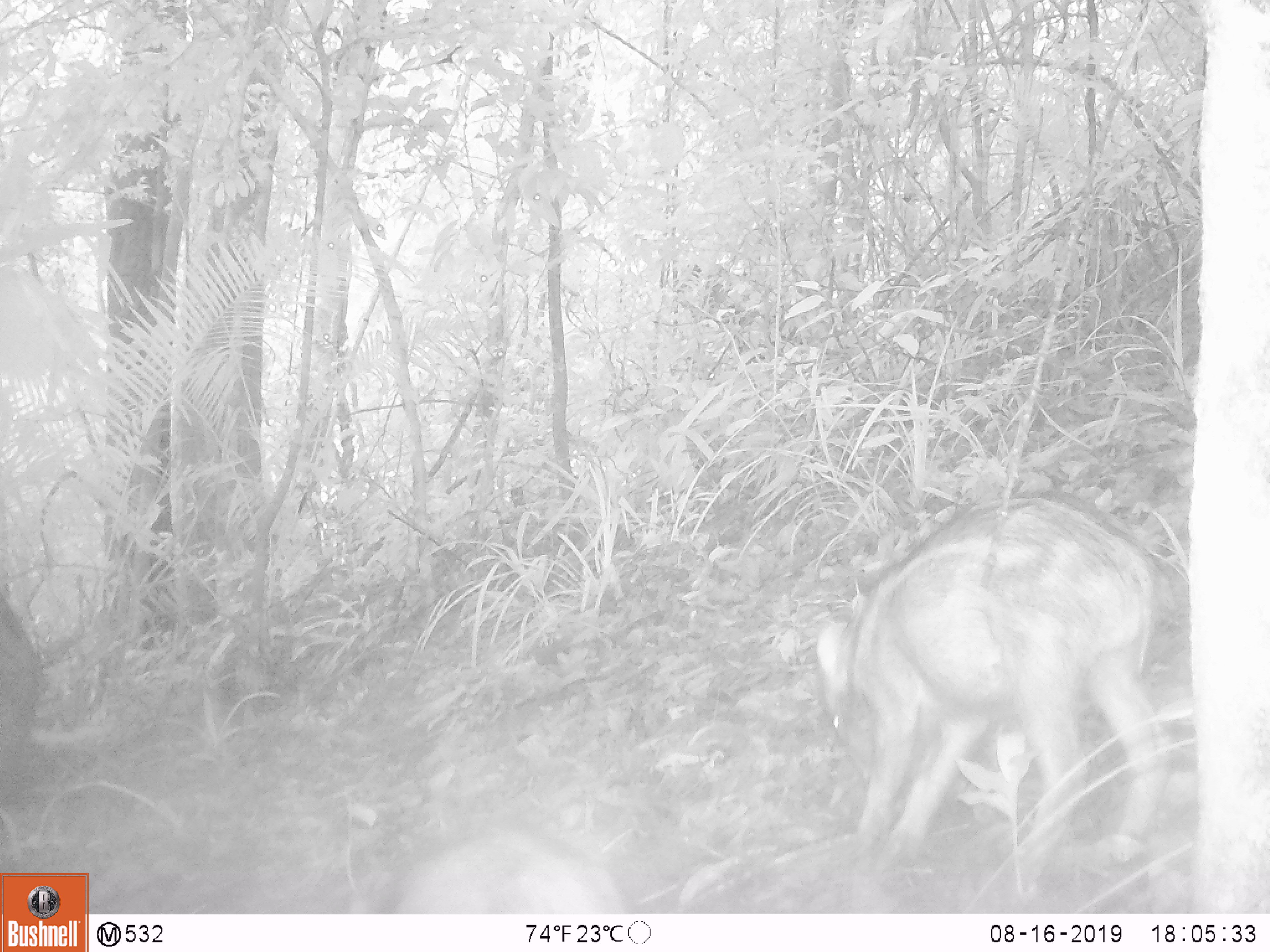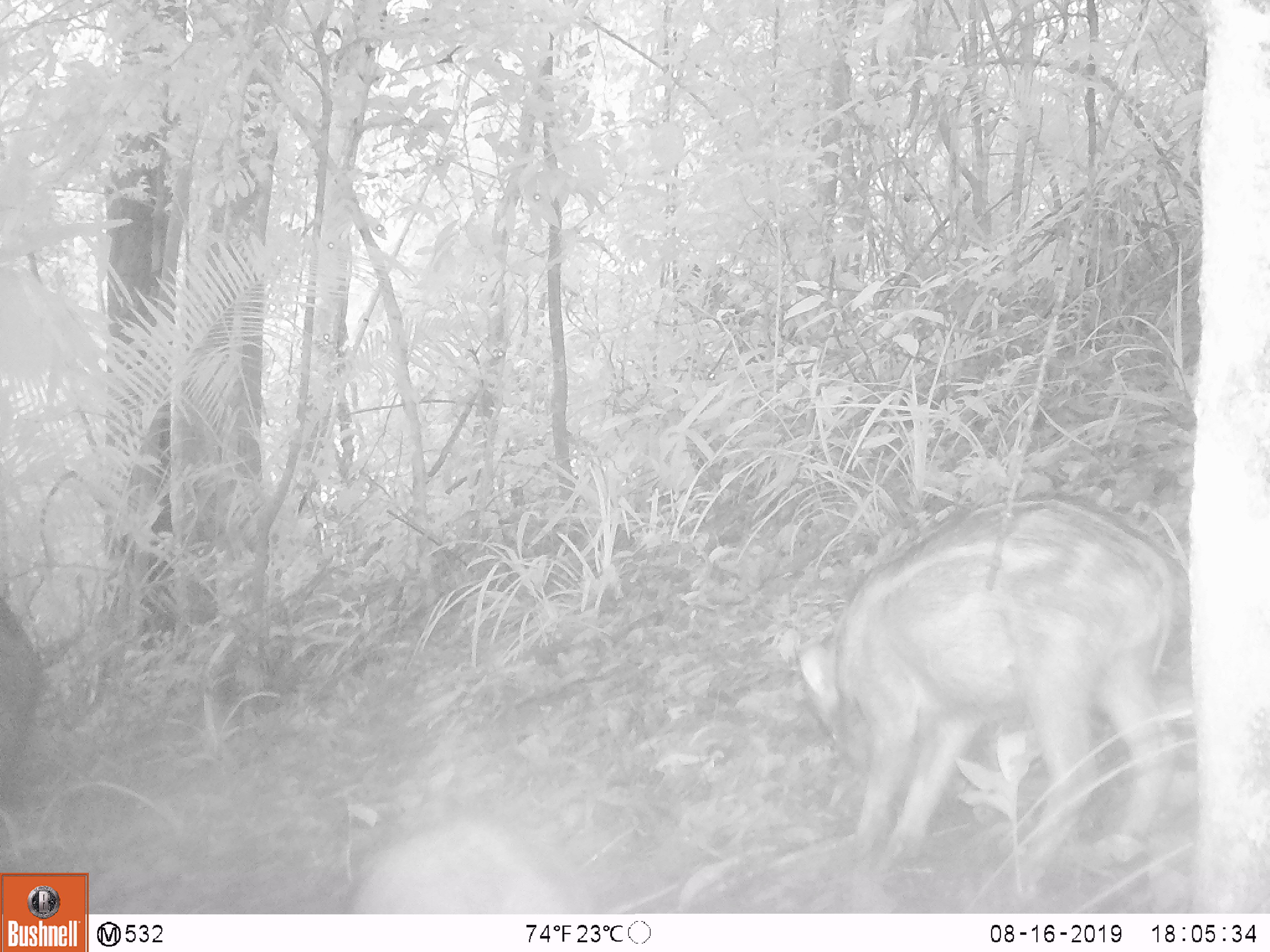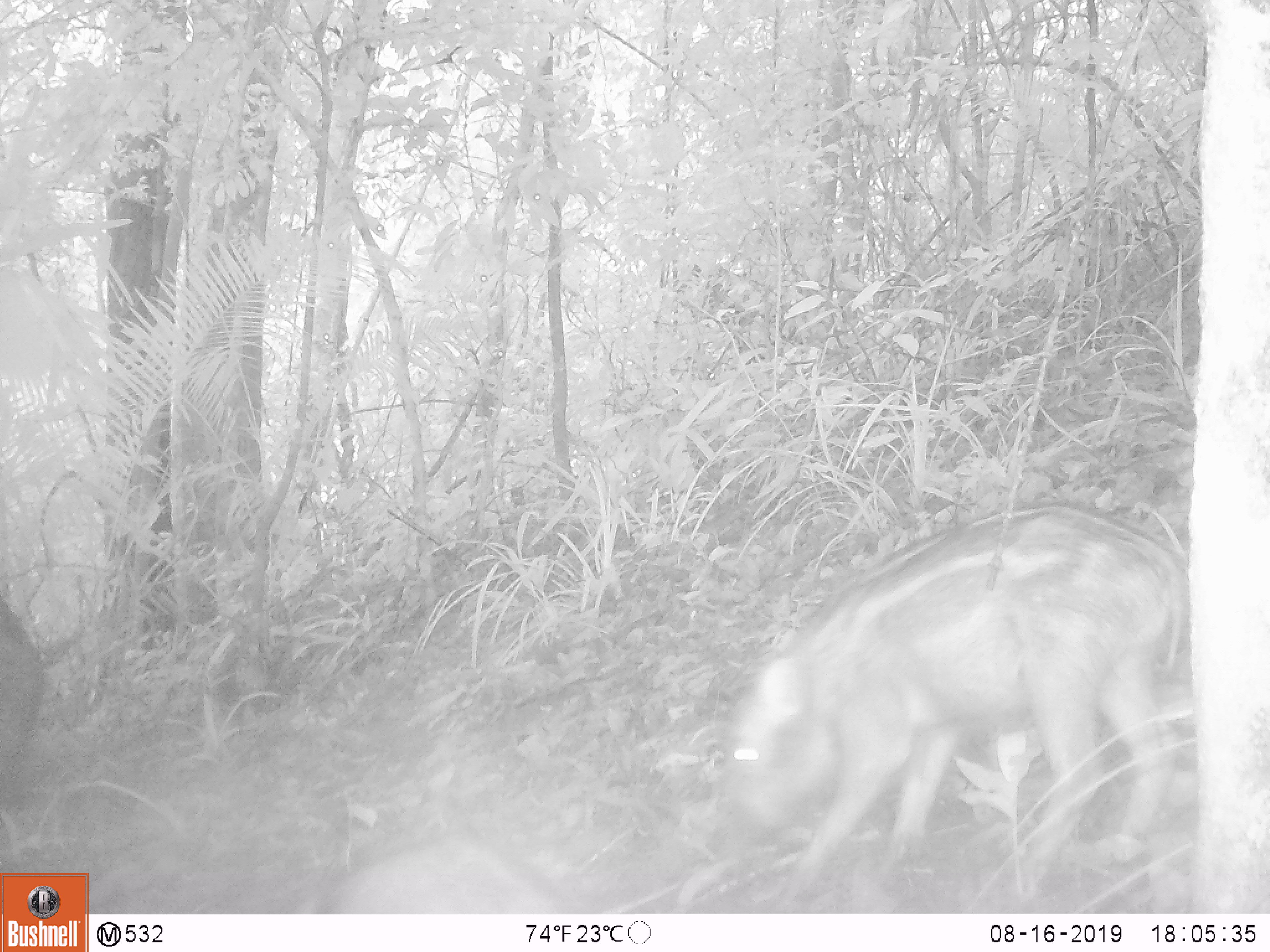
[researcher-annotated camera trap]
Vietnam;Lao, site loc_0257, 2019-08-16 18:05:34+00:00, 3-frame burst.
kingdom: Animalia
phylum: Chordata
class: Mammalia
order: Artiodactyla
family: Suidae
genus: Sus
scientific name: Sus scrofa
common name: eurasian wild pig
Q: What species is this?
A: Eurasian wild pig (Sus scrofa).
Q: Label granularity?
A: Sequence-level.